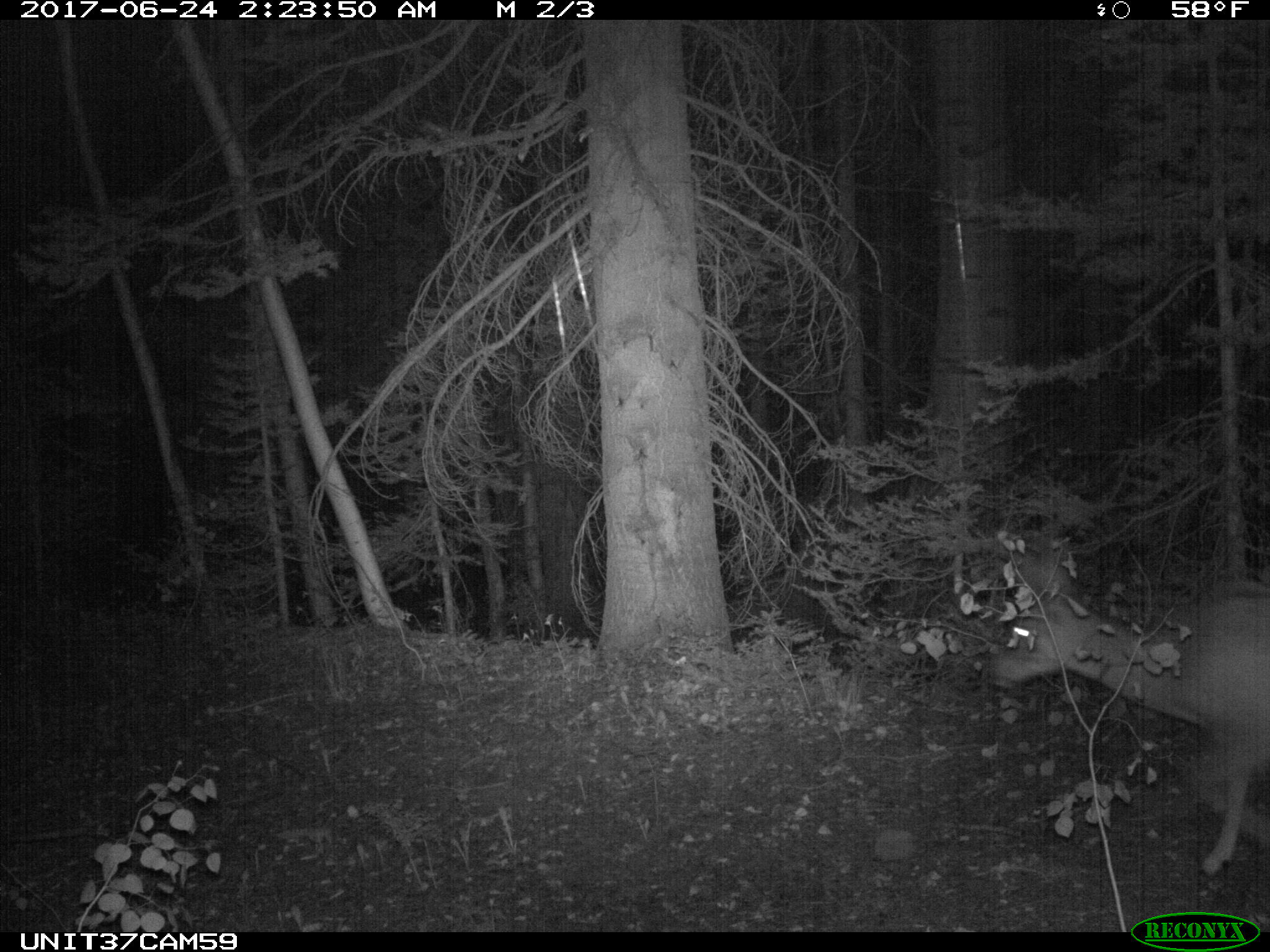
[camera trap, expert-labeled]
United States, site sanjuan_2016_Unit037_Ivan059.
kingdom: Animalia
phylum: Chordata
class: Mammalia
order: Artiodactyla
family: Cervidae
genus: Odocoileus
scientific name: Odocoileus hemionus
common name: mule deer